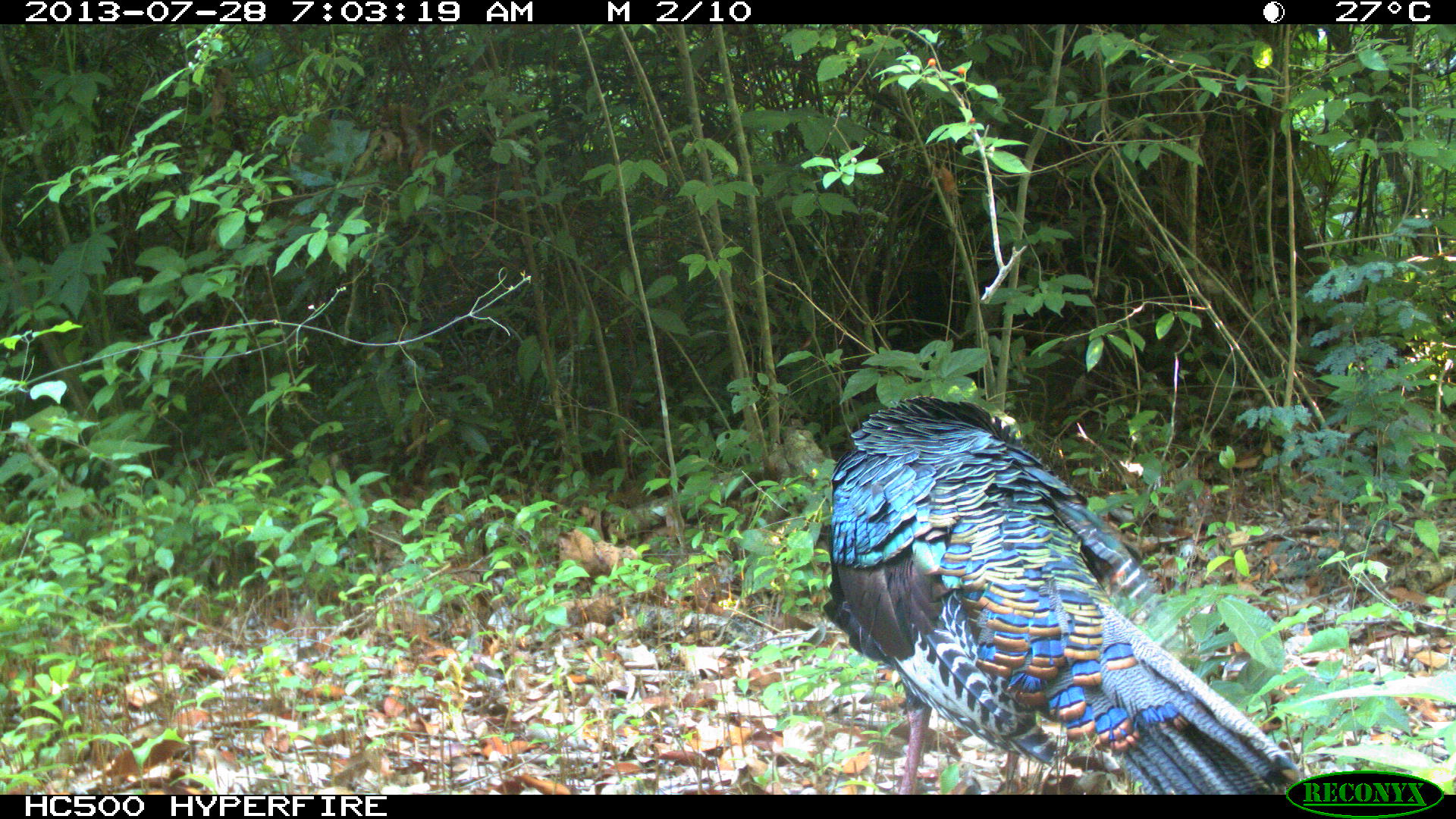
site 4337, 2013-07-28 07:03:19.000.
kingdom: Animalia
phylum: Chordata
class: Aves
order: Galliformes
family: Phasianidae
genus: Meleagris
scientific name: Meleagris ocellata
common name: ocellated turkey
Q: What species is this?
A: Meleagris ocellata (ocellated turkey).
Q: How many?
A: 1.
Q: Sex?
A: Male.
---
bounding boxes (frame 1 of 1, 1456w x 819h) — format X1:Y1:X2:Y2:
meleagris ocellata: 821:393:1297:792